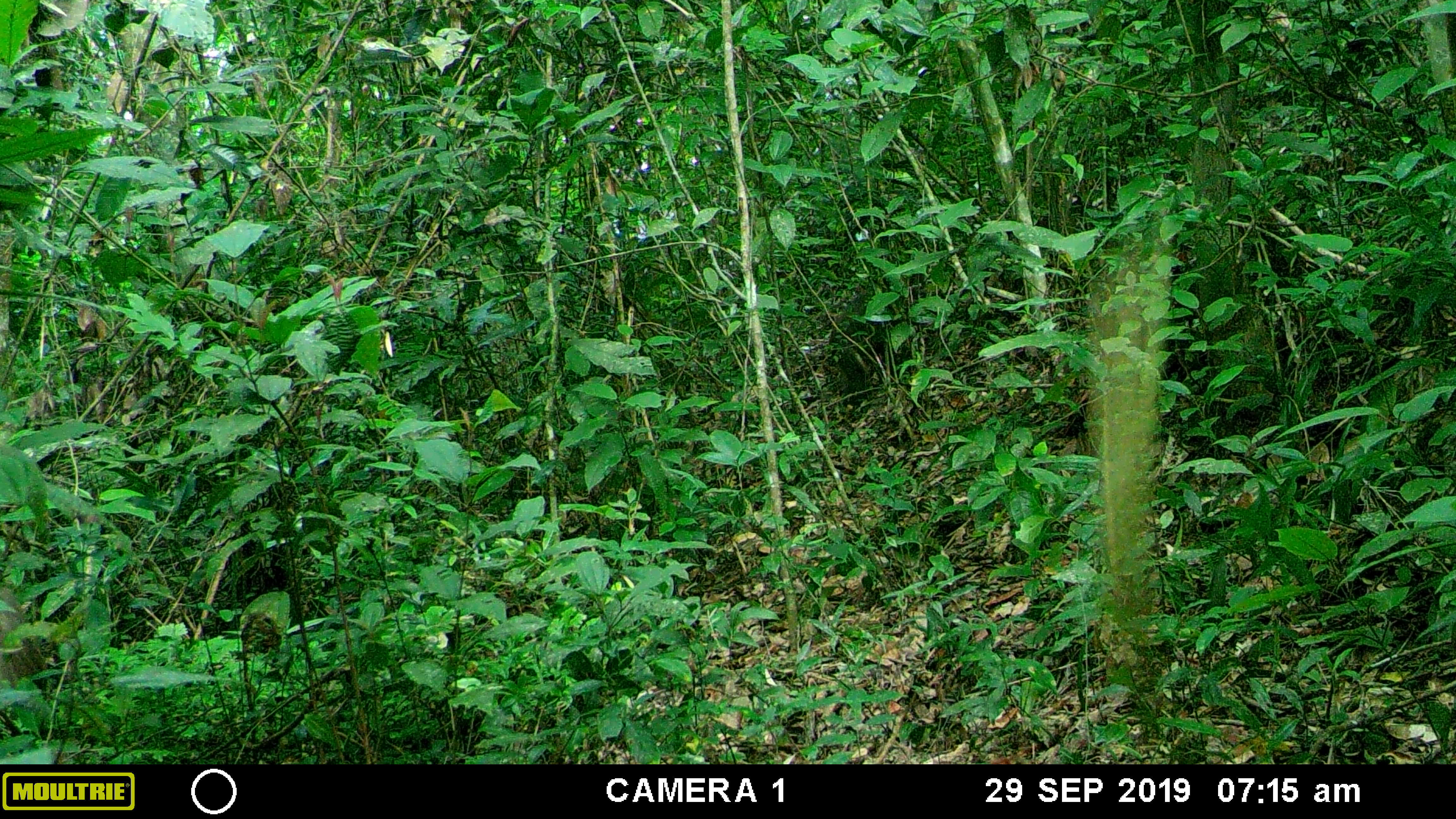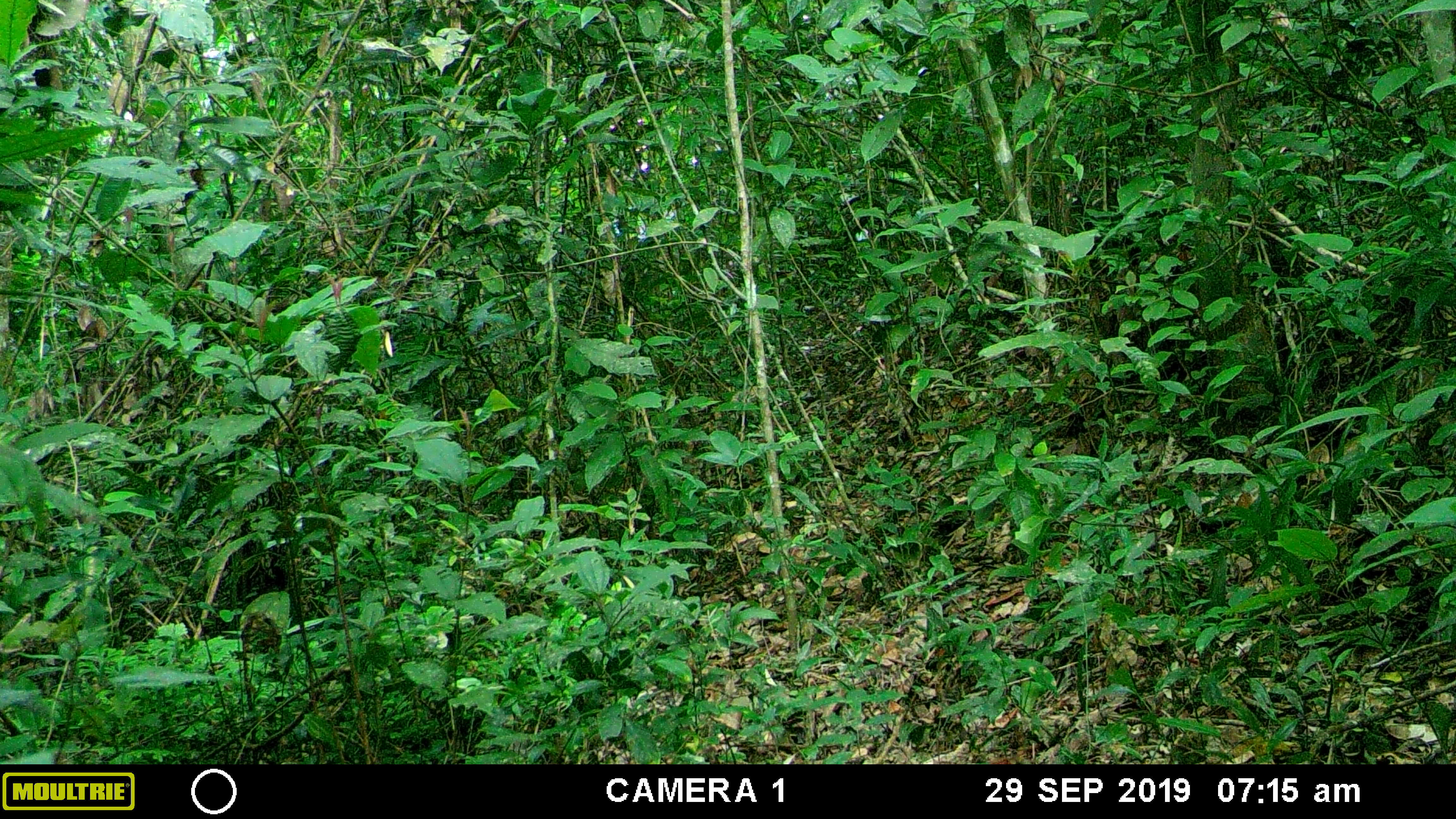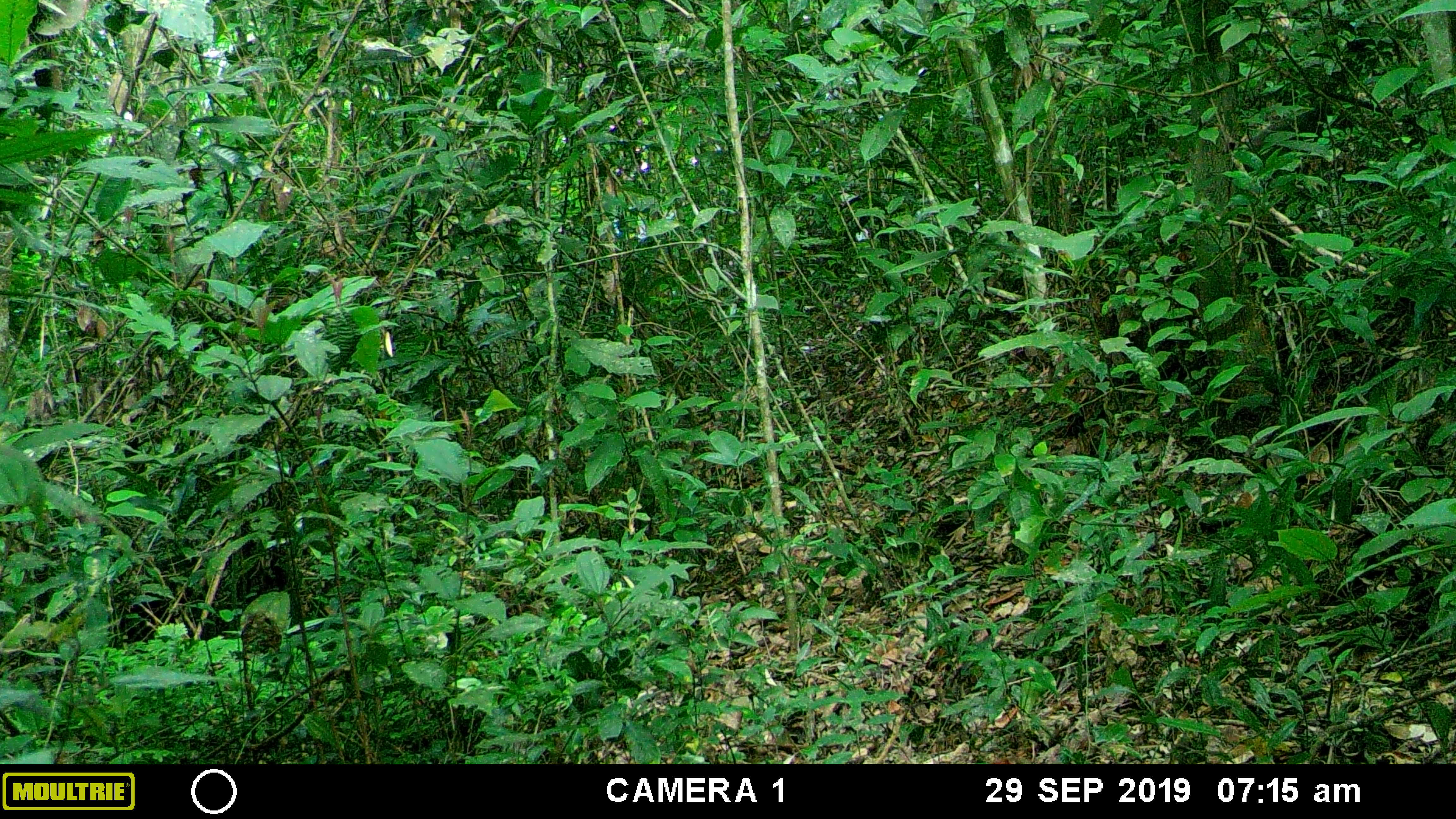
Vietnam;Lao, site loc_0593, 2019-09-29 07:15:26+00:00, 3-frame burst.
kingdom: Animalia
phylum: Chordata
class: Mammalia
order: Primates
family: Cercopithecidae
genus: Macaca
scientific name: Macaca arctoides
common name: stump-tailed macaque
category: stump tailed macaque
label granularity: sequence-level